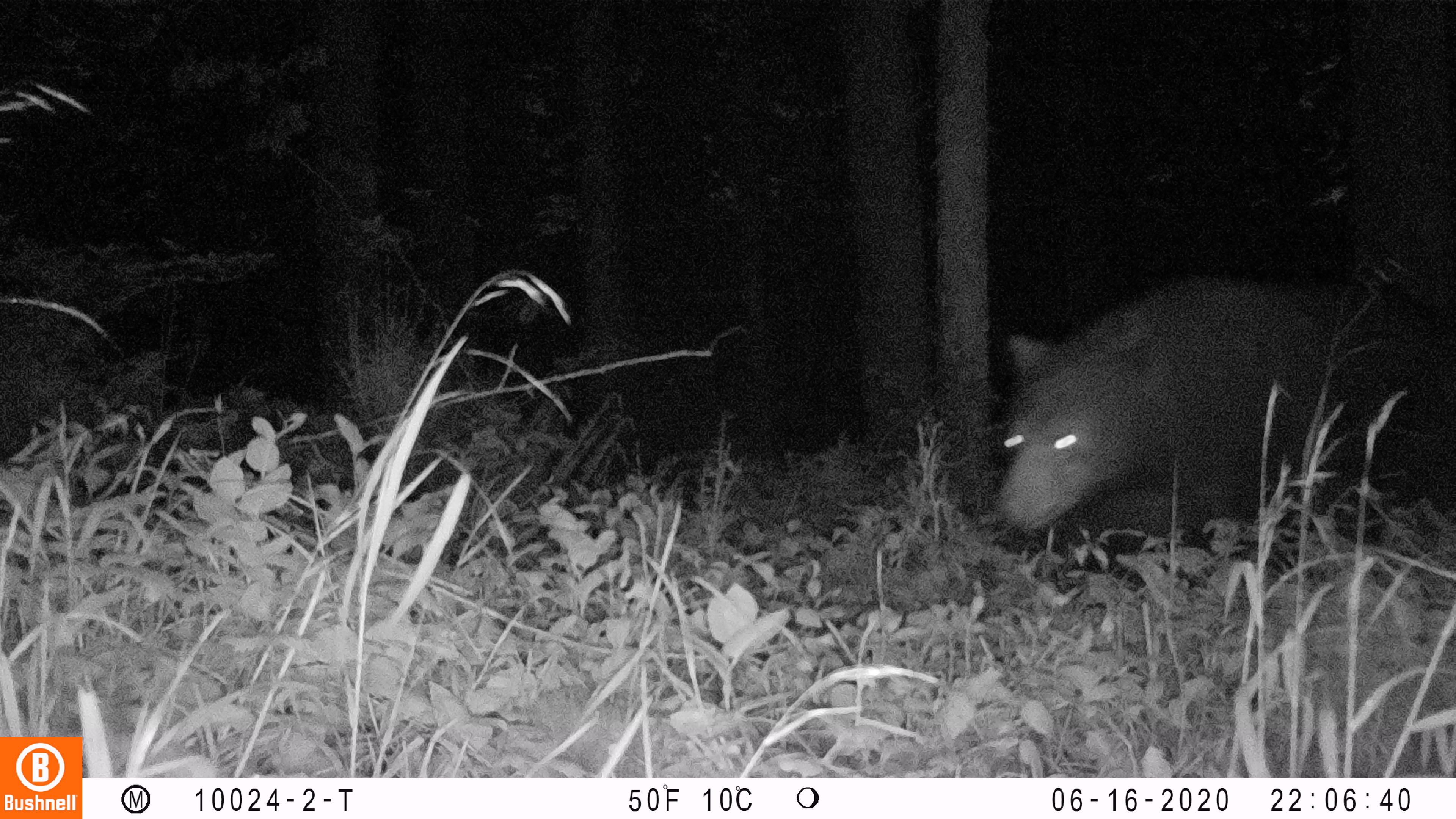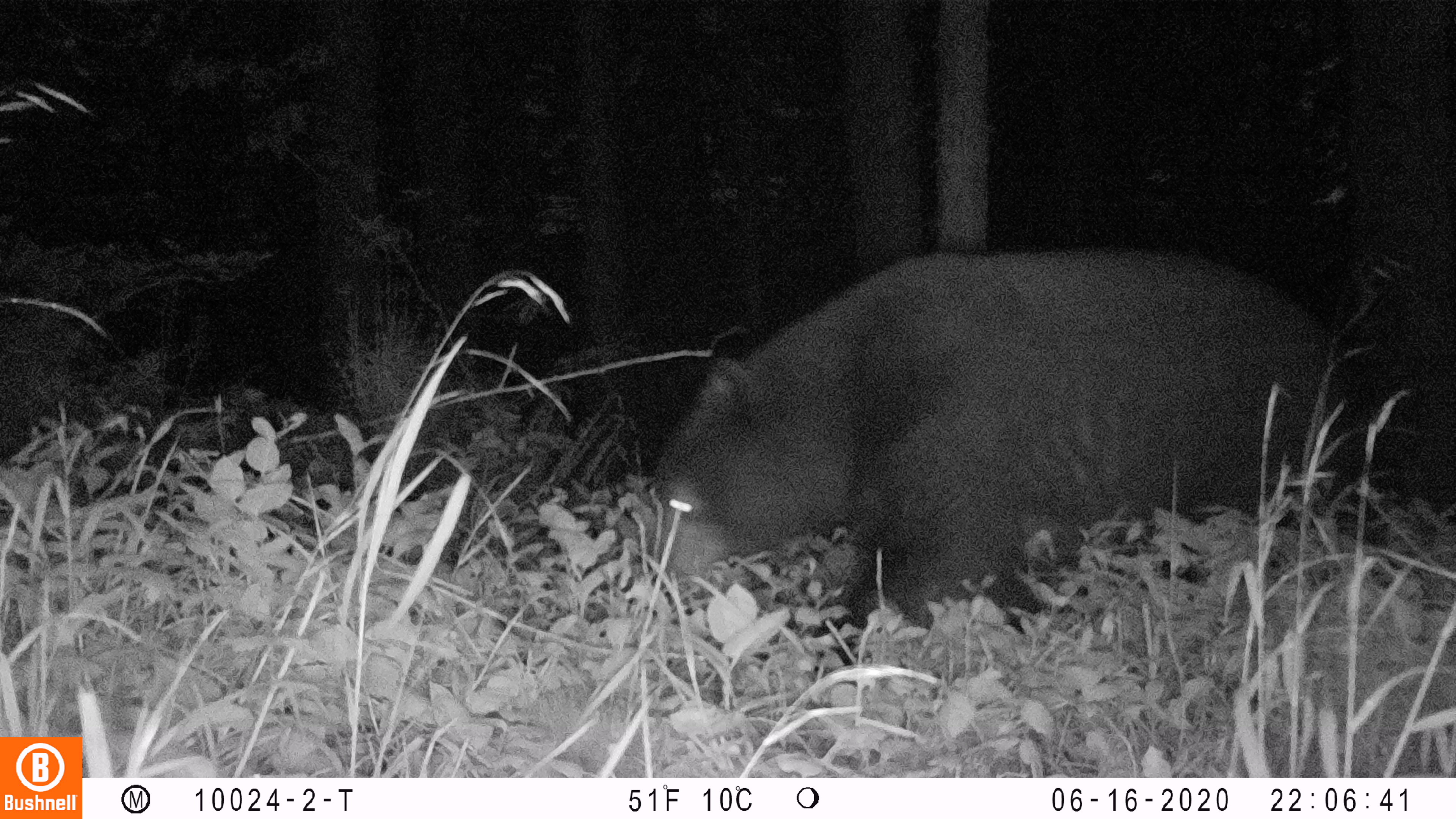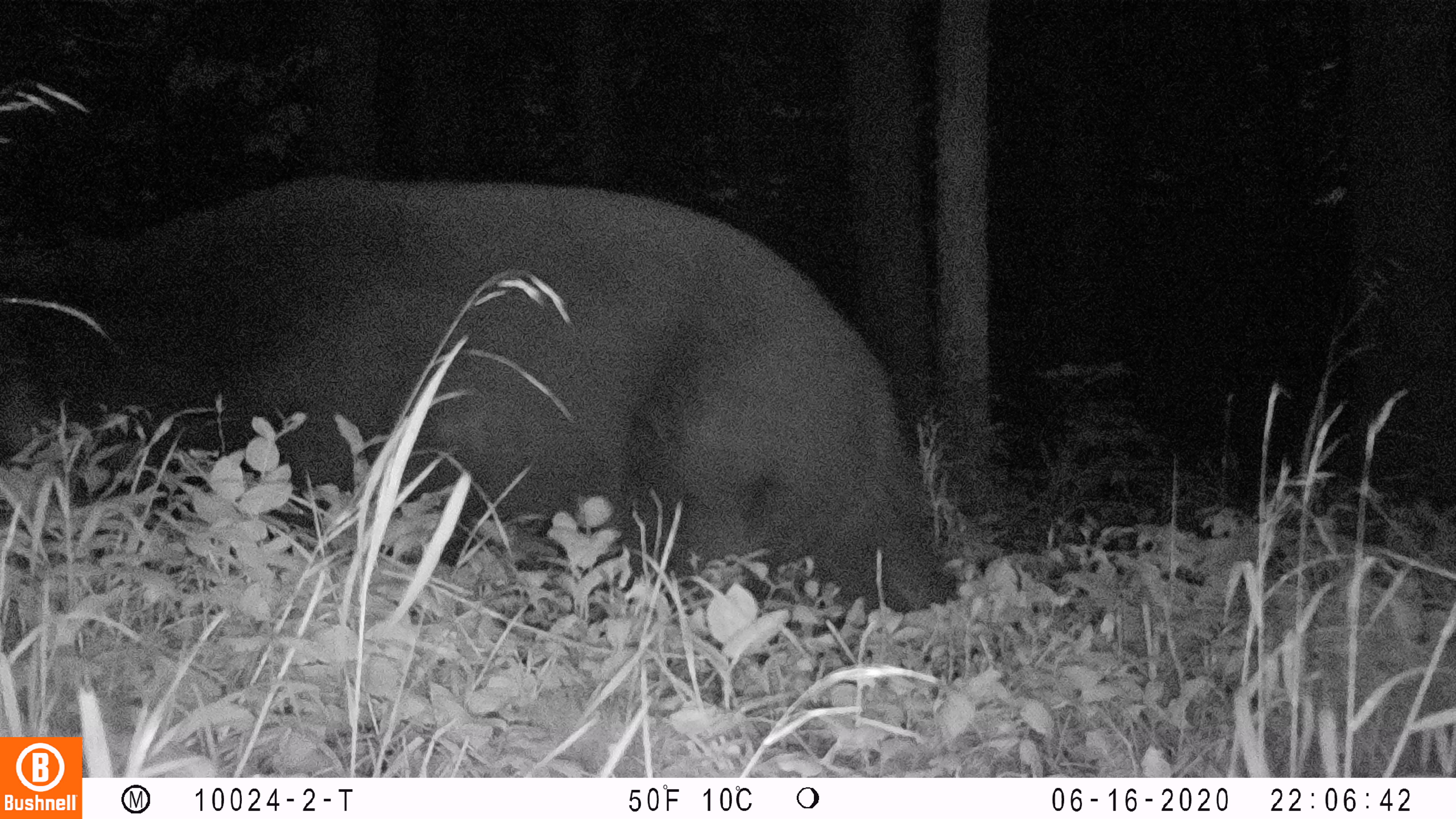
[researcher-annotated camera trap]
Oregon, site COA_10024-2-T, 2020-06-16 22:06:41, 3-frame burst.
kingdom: Animalia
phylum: Chordata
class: Mammalia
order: Carnivora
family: Ursidae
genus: Ursus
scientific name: Ursus americanus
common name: american black bear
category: black bear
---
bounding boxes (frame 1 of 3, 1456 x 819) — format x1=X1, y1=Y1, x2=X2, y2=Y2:
black bear: x1=982, y1=268, x2=1366, y2=566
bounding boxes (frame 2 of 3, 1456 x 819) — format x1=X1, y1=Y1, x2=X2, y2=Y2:
black bear: x1=628, y1=249, x2=1364, y2=650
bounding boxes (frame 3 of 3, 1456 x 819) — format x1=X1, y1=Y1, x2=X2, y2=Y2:
black bear: x1=7, y1=186, x2=961, y2=629